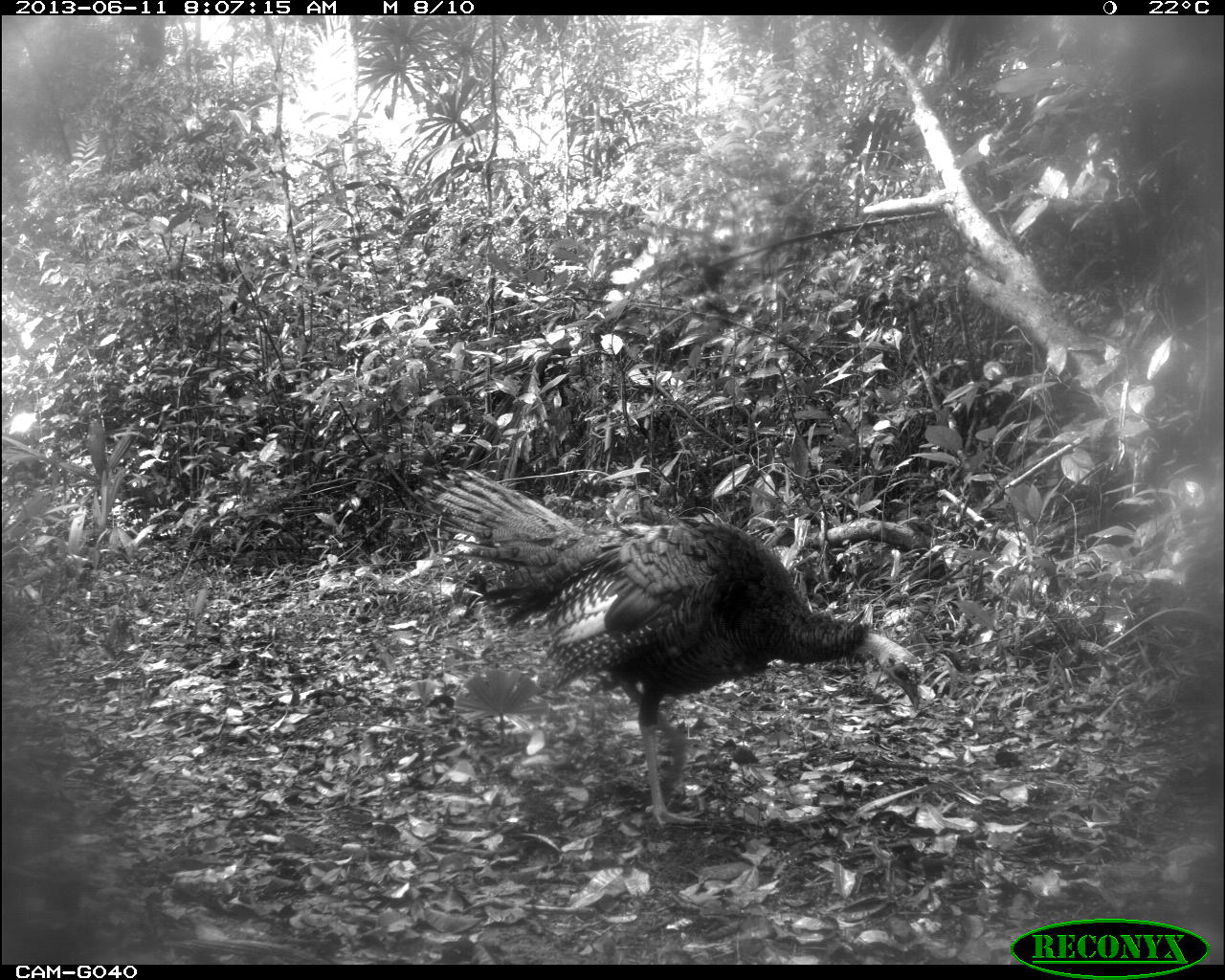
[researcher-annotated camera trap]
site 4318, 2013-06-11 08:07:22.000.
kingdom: Animalia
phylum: Chordata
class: Aves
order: Galliformes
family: Phasianidae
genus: Meleagris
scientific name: Meleagris ocellata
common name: ocellated turkey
Meleagris ocellata (ocellated turkey), count 1, sex male.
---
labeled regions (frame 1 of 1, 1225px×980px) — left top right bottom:
meleagris ocellata: 412 467 925 826